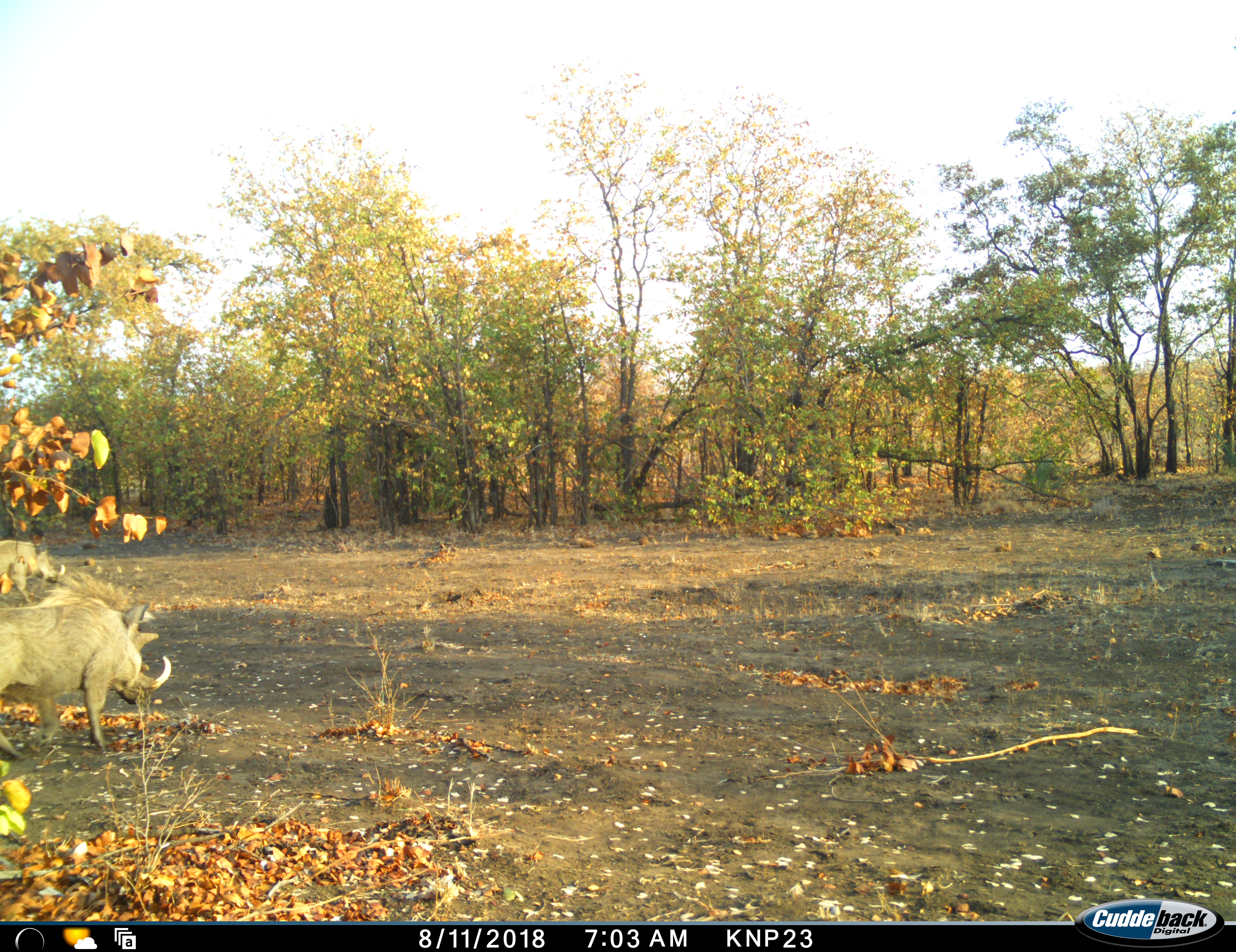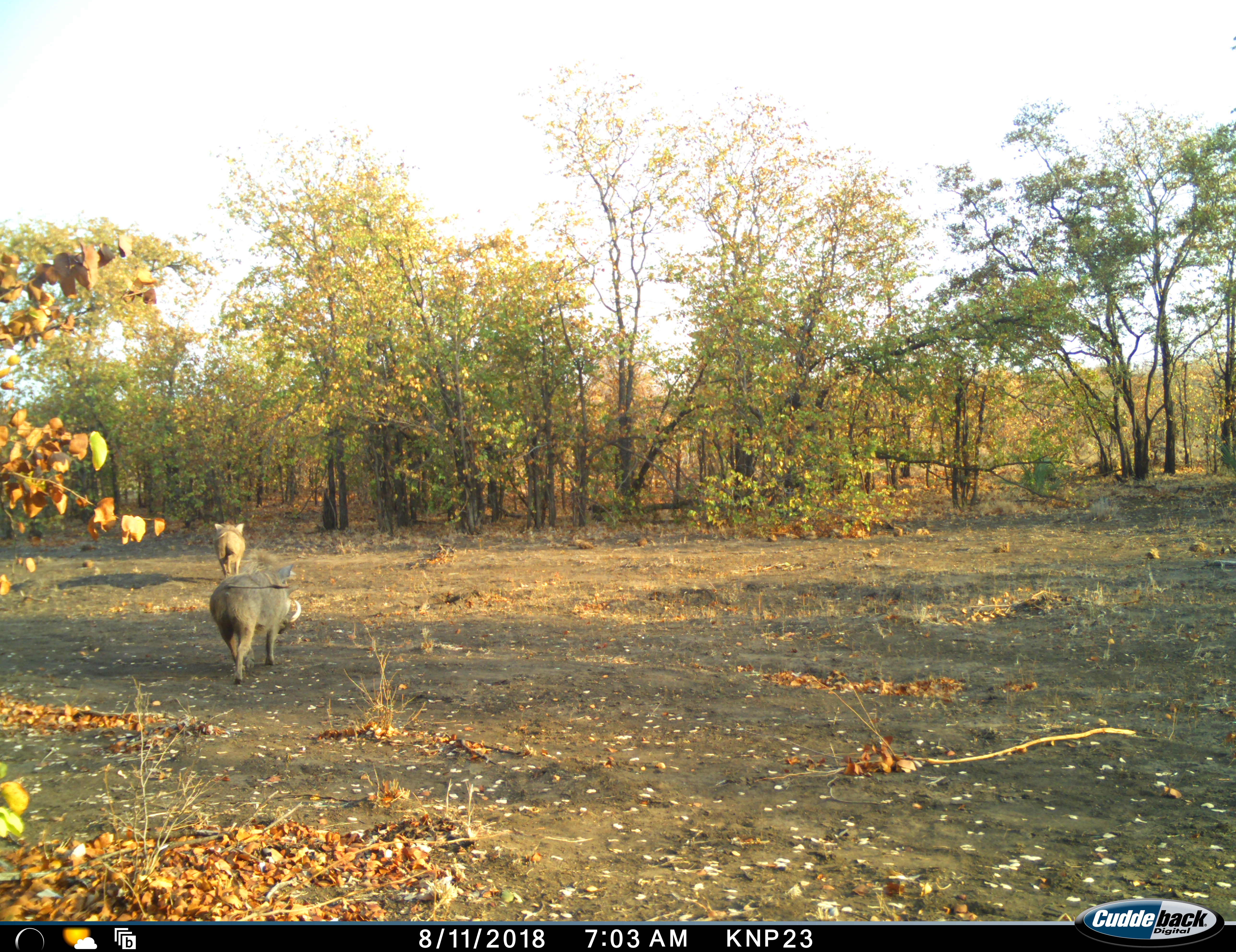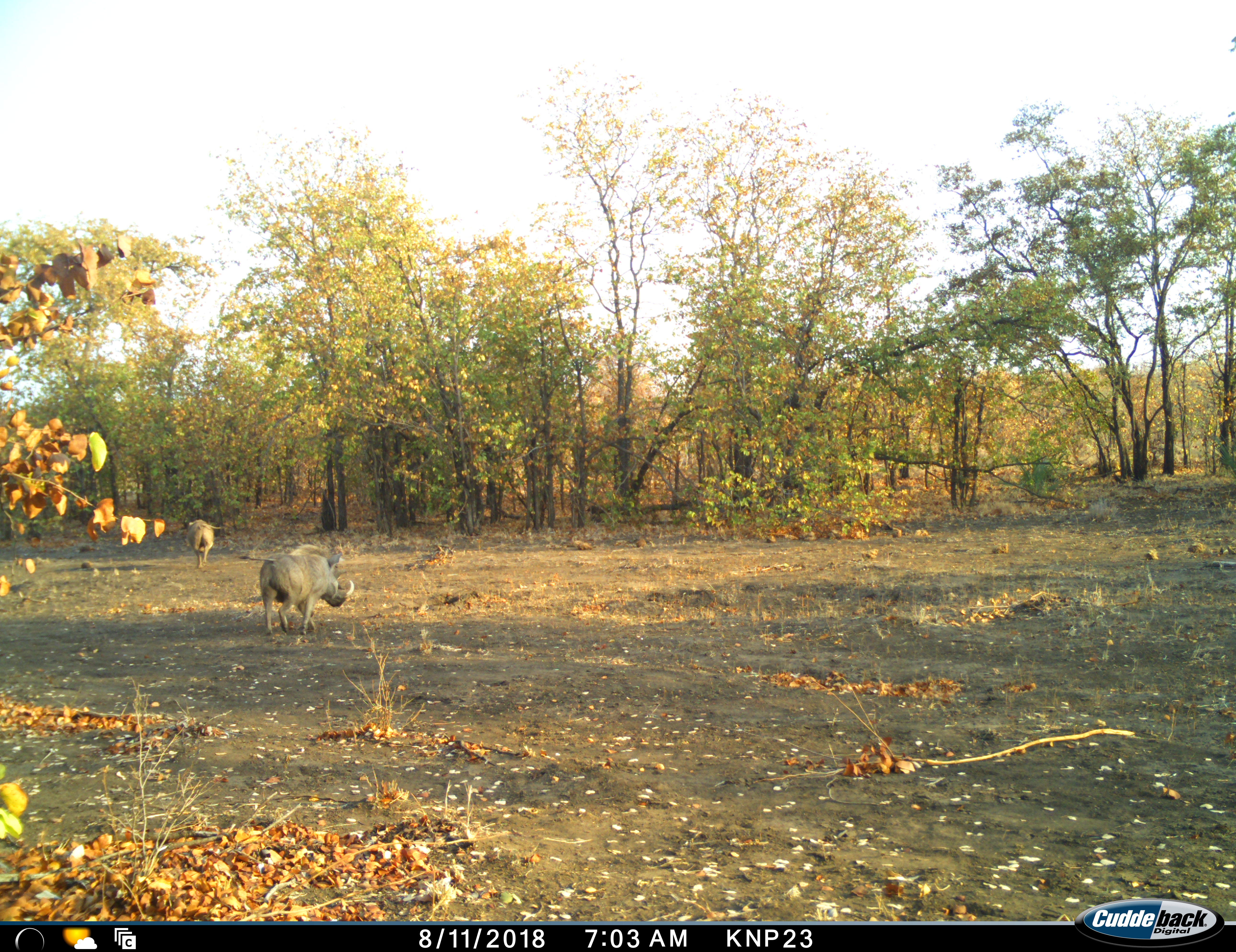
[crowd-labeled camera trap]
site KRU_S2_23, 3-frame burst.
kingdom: Animalia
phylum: Chordata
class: Mammalia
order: Artiodactyla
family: Suidae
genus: Phacochoerus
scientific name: Phacochoerus africanus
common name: warthog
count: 2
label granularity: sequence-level